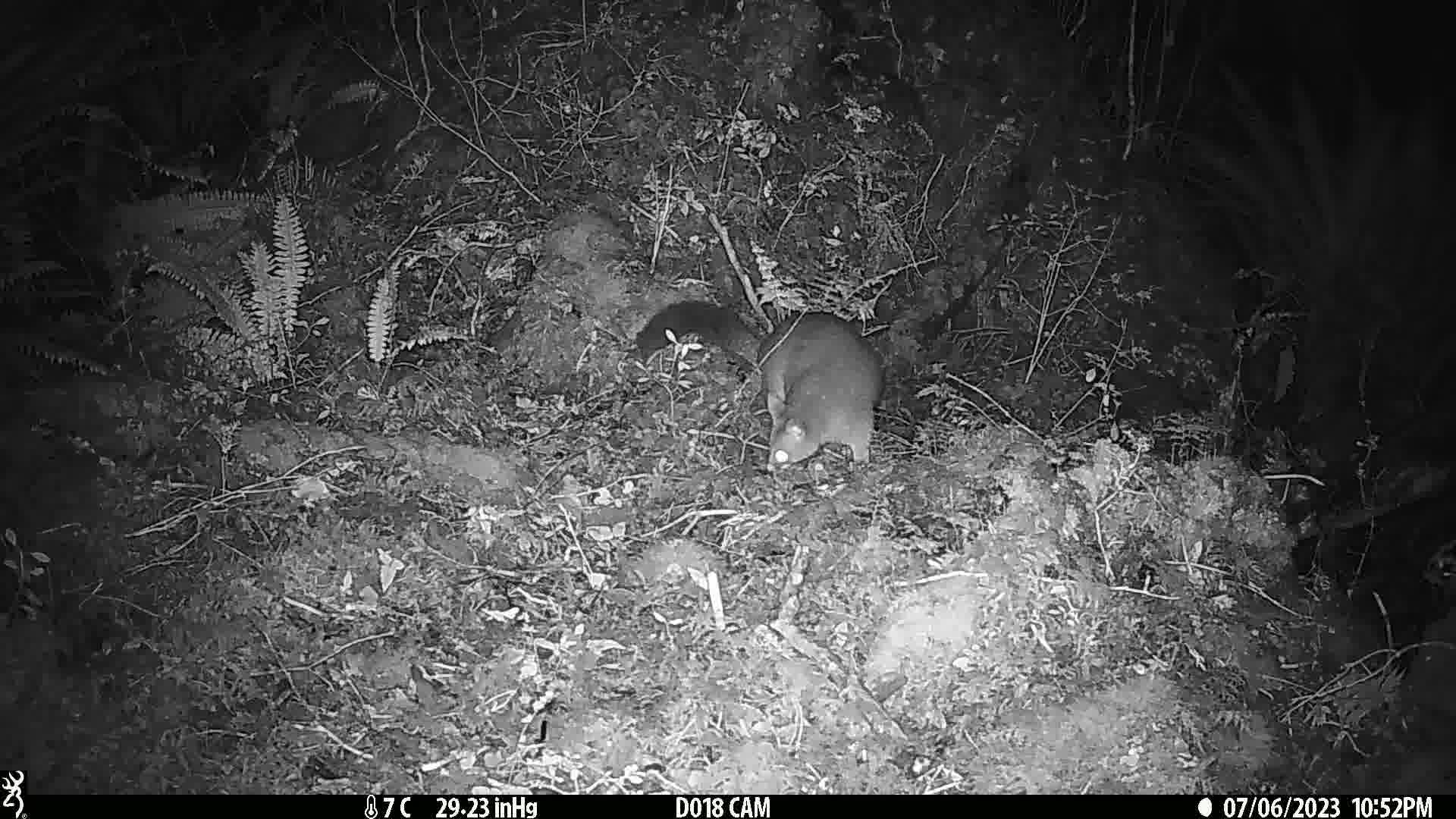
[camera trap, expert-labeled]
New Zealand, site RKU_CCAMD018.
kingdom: Animalia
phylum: Chordata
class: Mammalia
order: Diprotodontia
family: Phalangeridae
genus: Trichosurus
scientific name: Trichosurus vulpecula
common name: common brushtail possum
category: possum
Possum (common brushtail possum) (Trichosurus vulpecula).